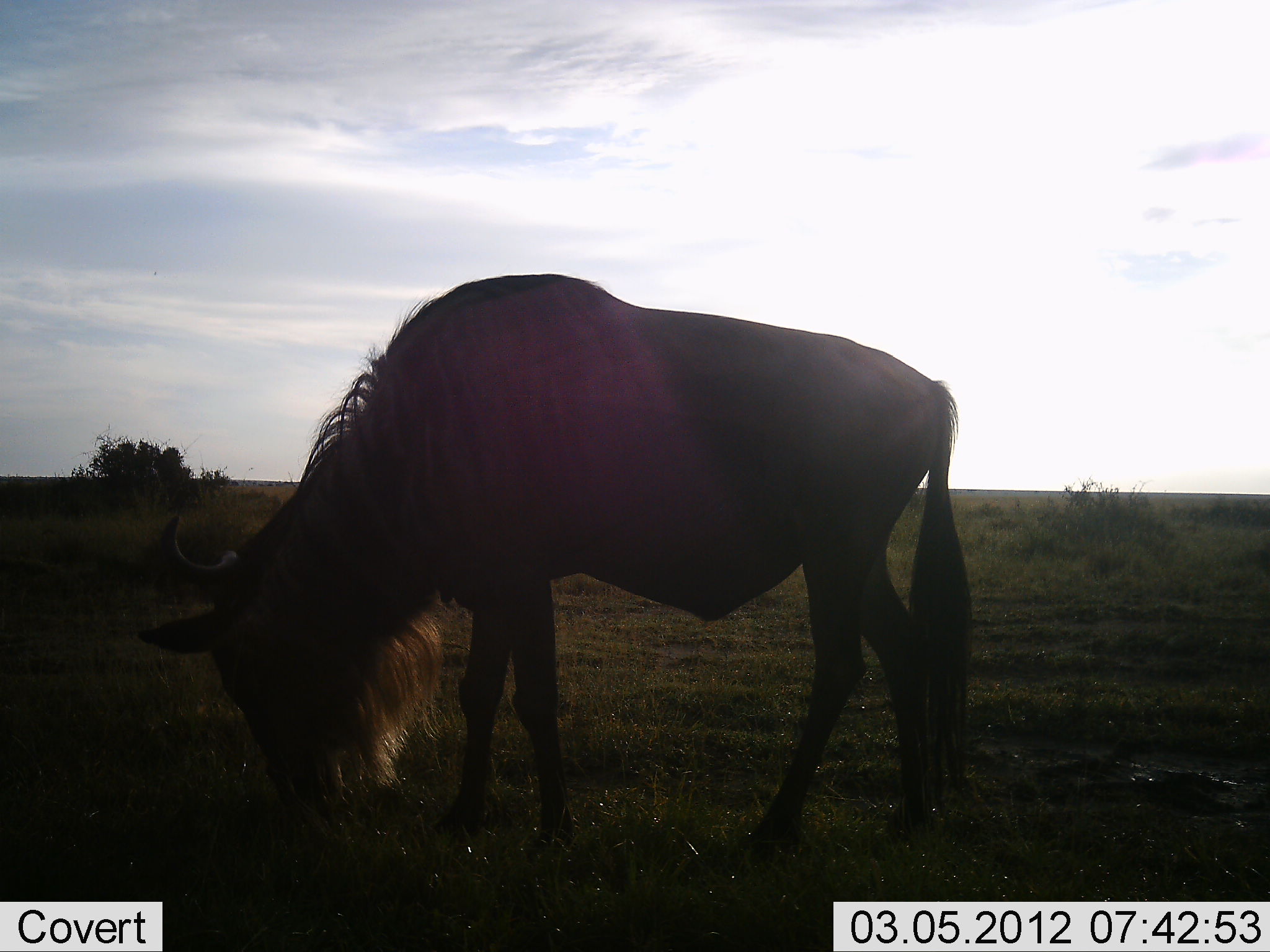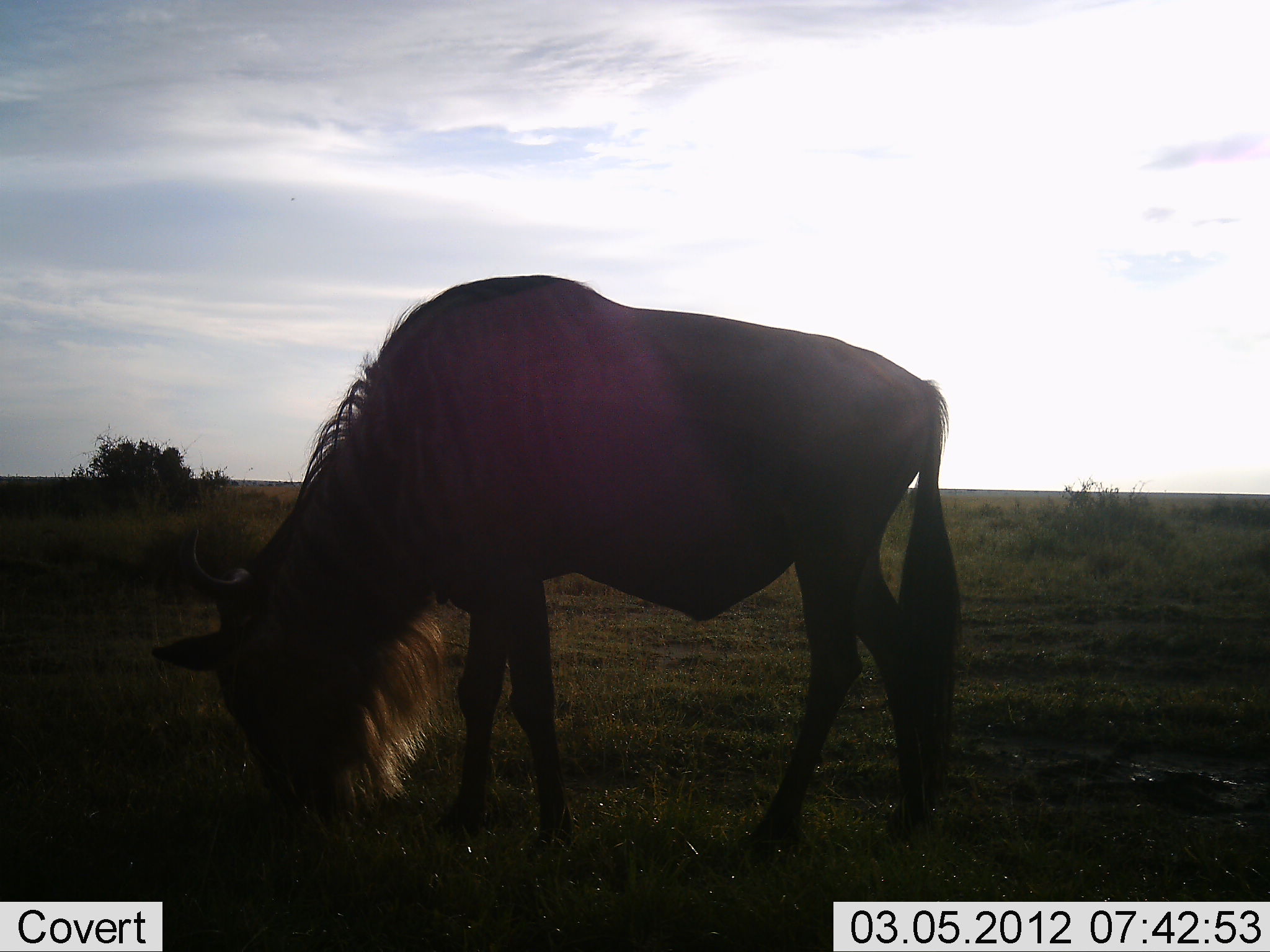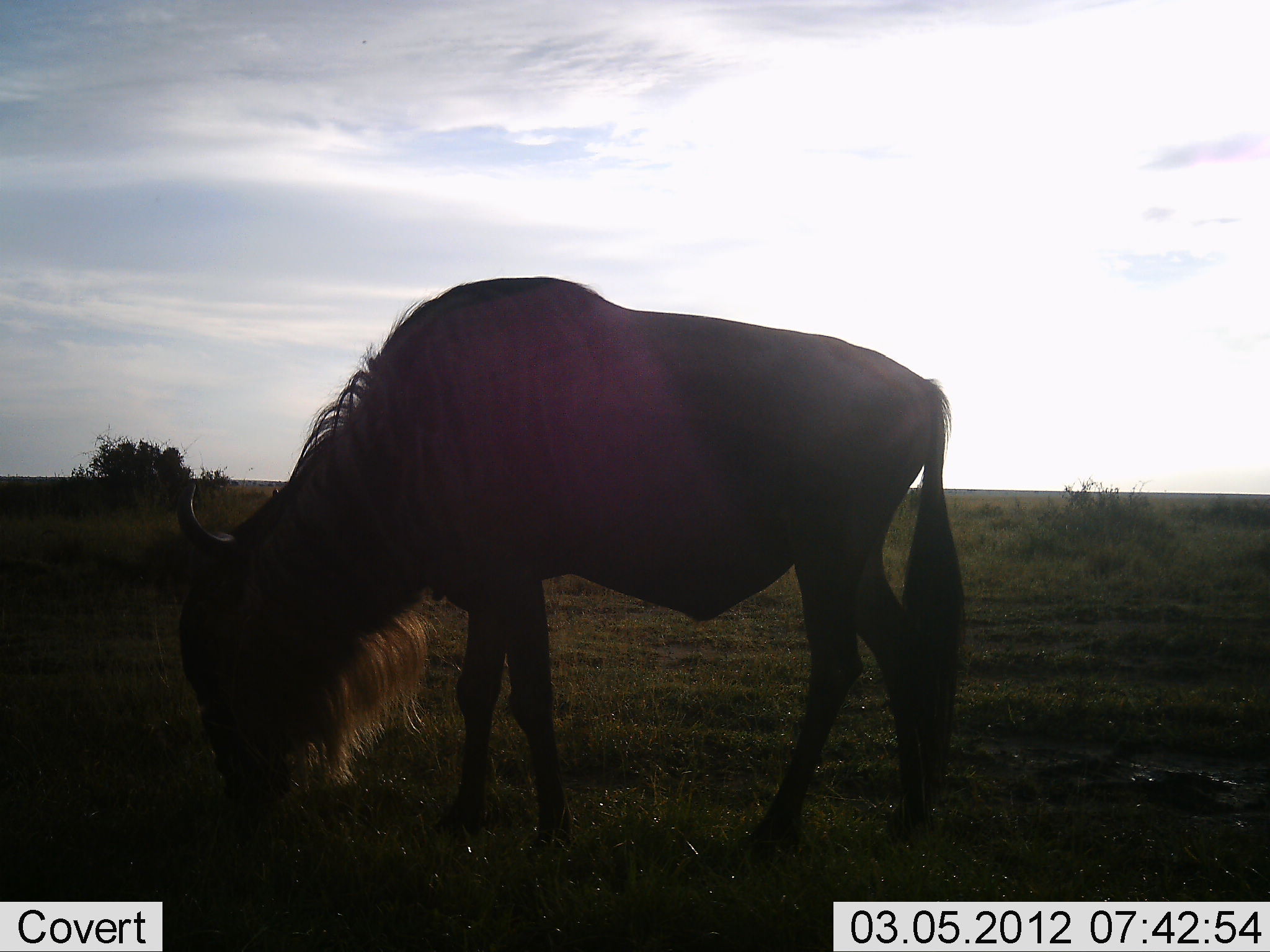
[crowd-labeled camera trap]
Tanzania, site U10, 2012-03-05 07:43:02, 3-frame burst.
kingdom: Animalia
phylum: Chordata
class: Mammalia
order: Artiodactyla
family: Bovidae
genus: Connochaetes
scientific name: Connochaetes taurinus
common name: blue wildebeest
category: wildebeest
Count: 1.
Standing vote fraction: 35%.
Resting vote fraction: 0%.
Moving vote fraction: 5%.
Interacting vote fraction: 0%.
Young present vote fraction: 0%.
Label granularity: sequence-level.